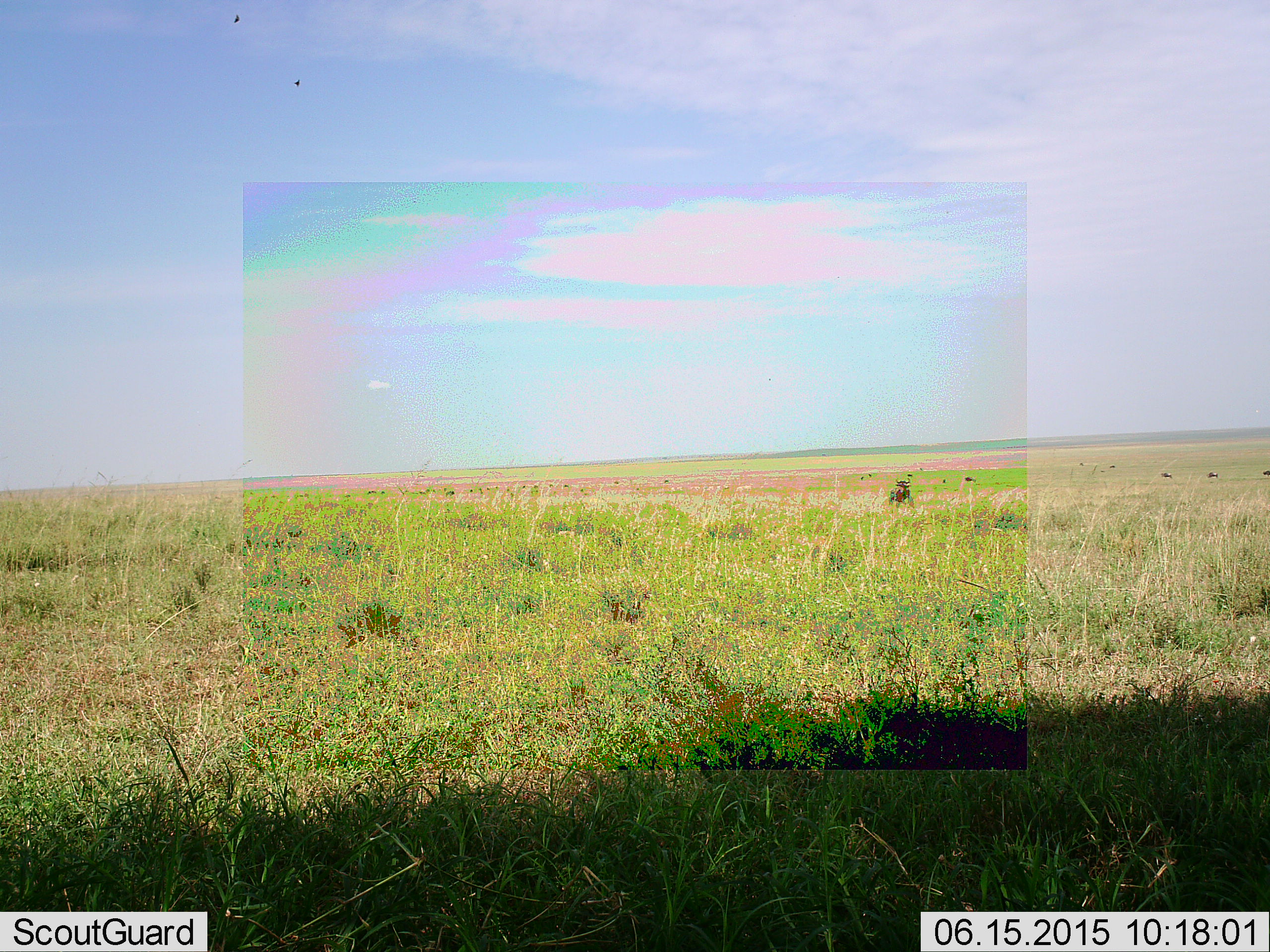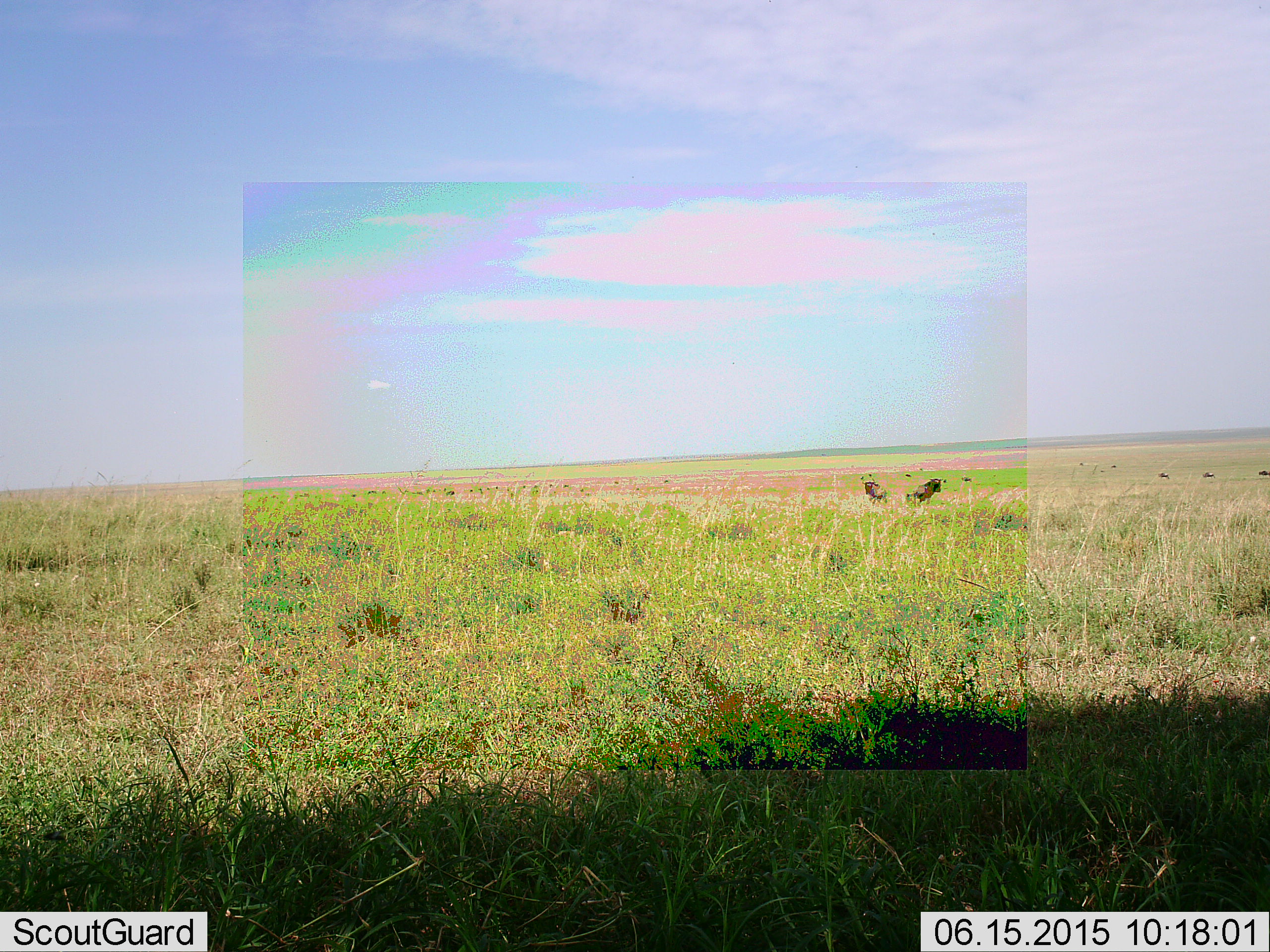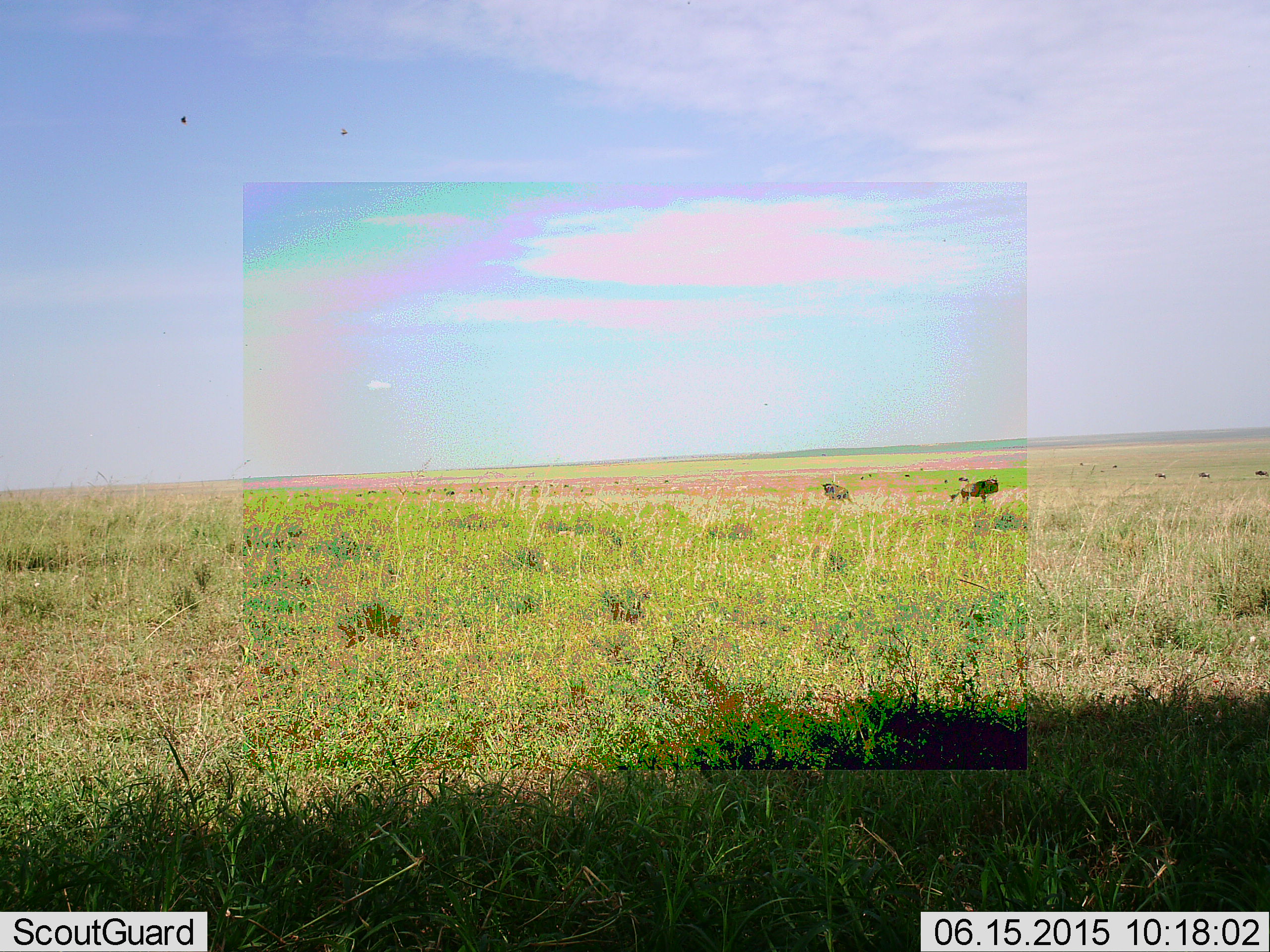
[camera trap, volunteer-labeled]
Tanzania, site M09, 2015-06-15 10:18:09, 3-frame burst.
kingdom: Animalia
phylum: Chordata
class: Mammalia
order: Artiodactyla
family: Bovidae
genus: Connochaetes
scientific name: Connochaetes taurinus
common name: blue wildebeest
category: wildebeest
Wildebeest (blue wildebeest) (Connochaetes taurinus), count 7. Behavior (volunteer vote fractions): standing 40%, resting 0%, moving 80%, interacting 30%. Young present (vote fraction): 0%. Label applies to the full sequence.